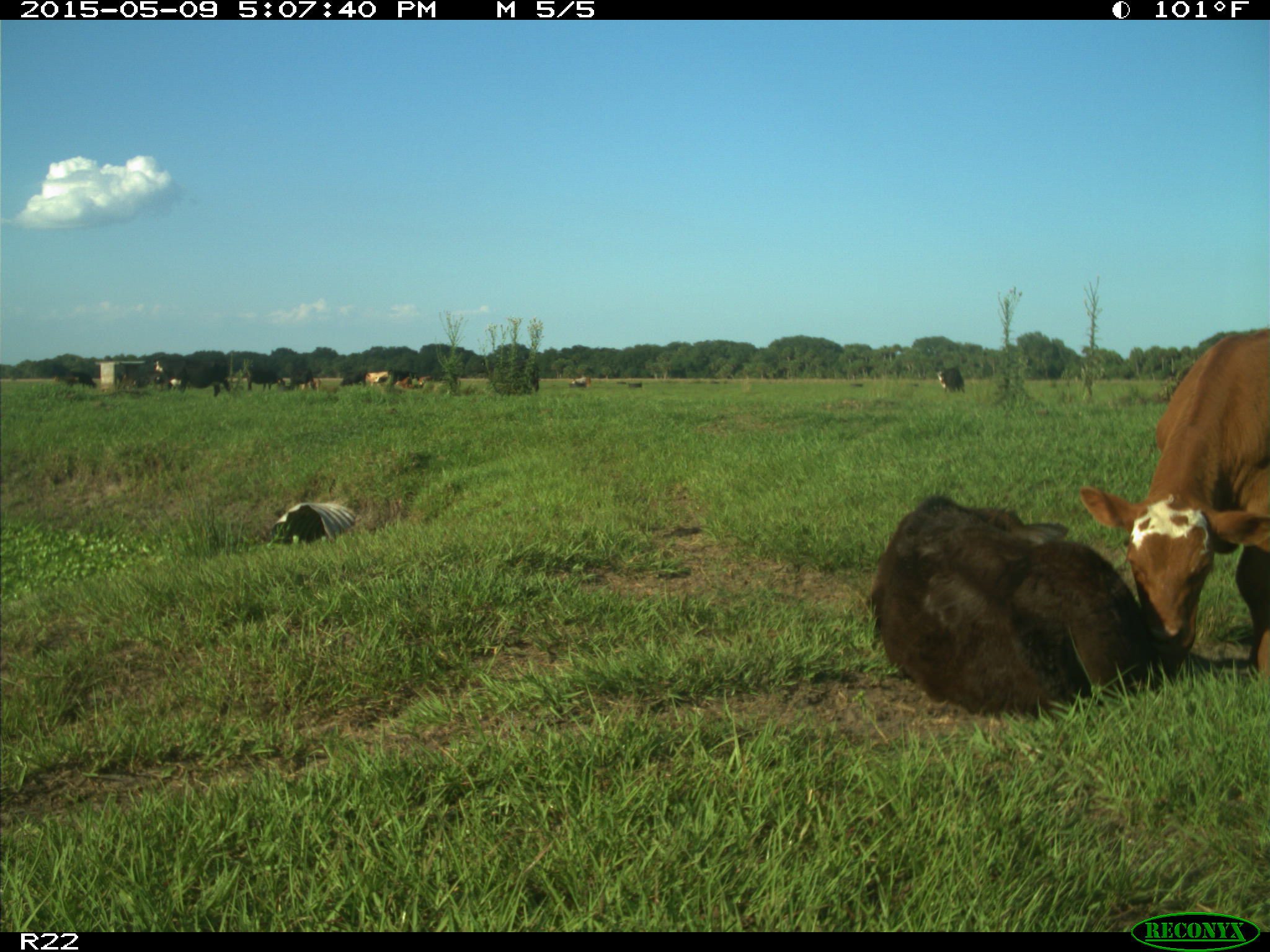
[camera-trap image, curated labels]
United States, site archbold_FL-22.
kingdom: Animalia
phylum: Chordata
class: Mammalia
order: Artiodactyla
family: Bovidae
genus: Bos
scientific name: Bos taurus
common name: domestic cow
Bos taurus (domestic cow).